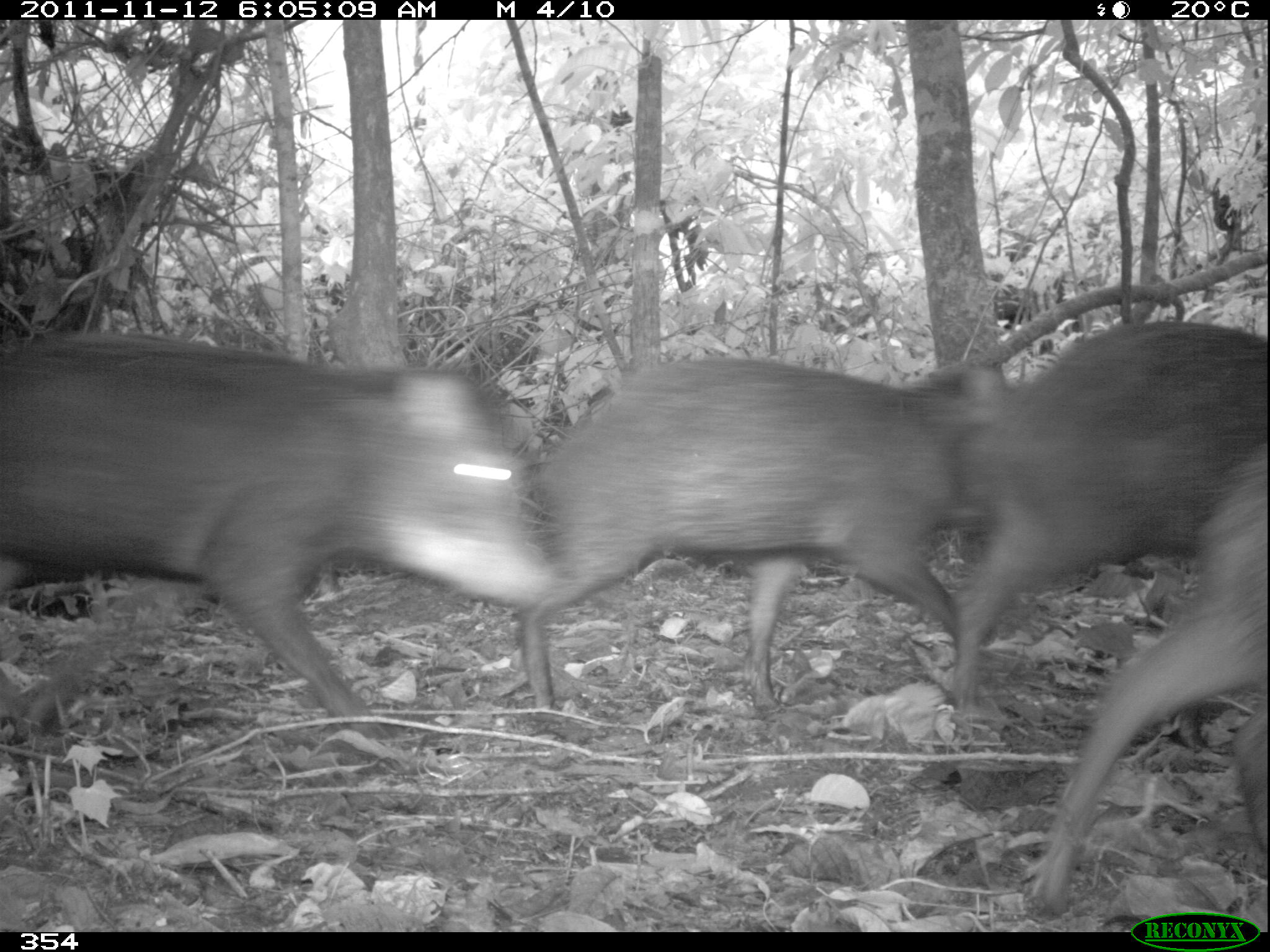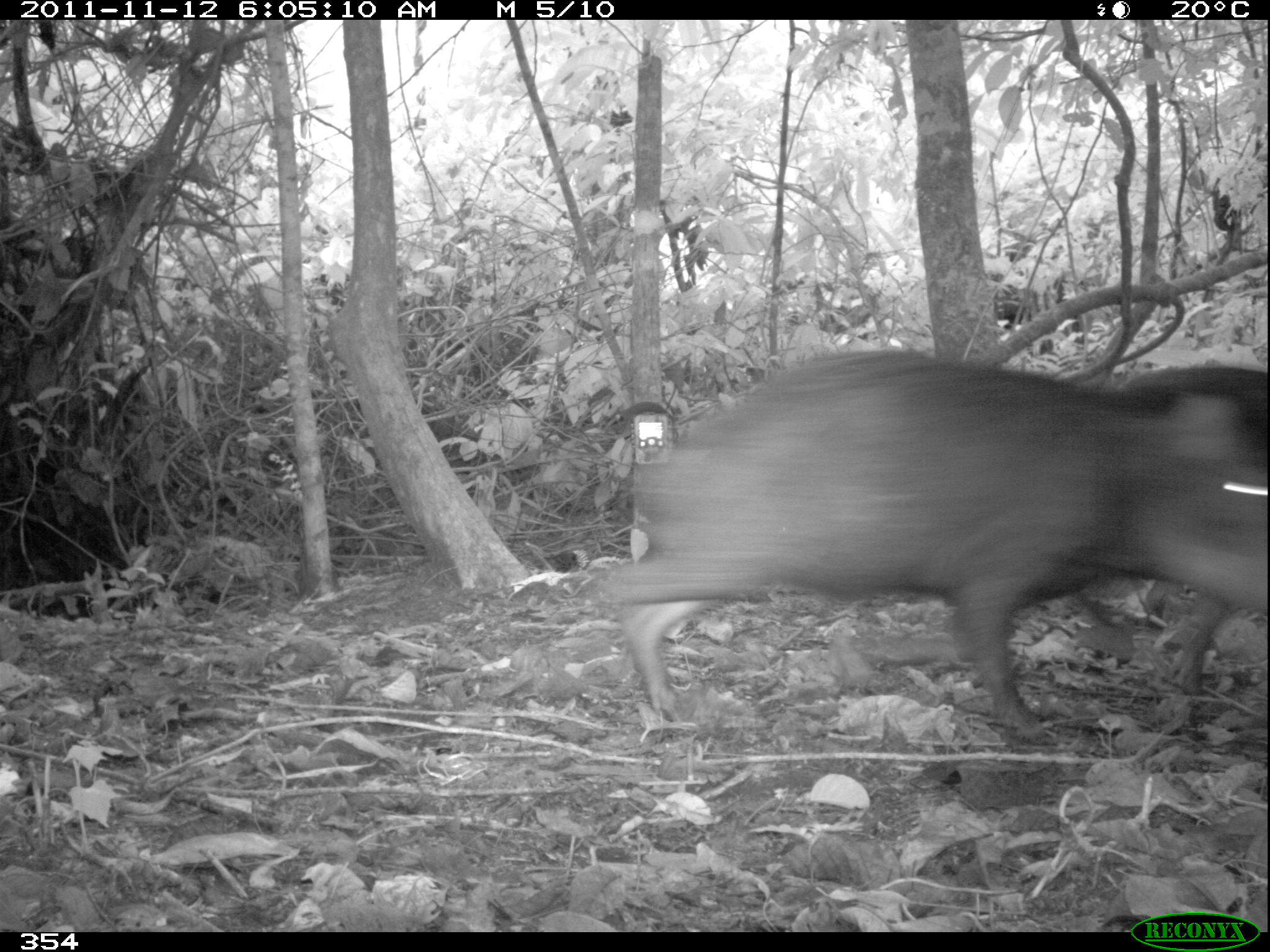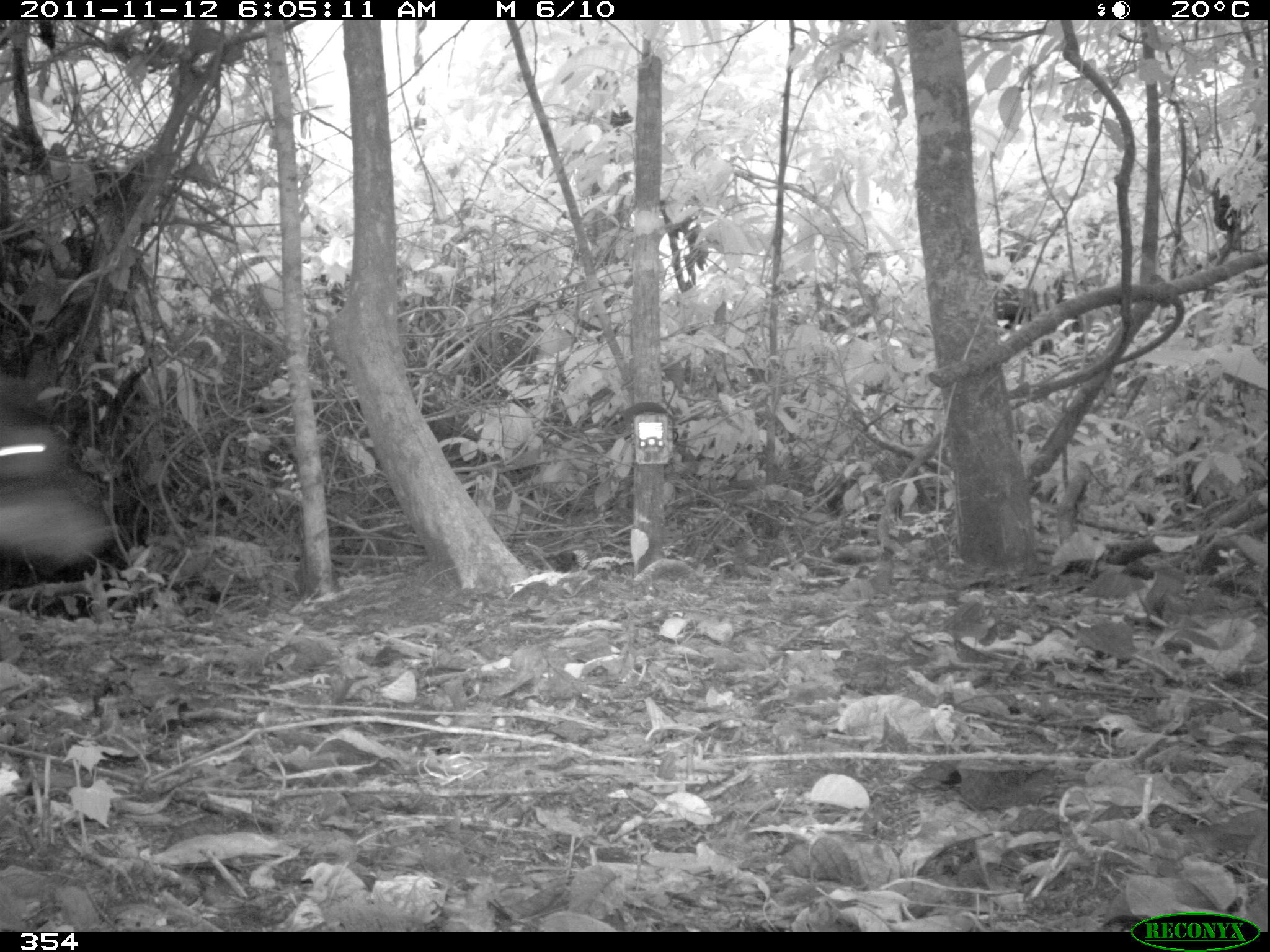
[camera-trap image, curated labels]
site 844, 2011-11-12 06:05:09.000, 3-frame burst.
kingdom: Animalia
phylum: Chordata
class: Mammalia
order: Artiodactyla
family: Tayassuidae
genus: Tayassu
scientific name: Tayassu pecari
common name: white-lipped peccary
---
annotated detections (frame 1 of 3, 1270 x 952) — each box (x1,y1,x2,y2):
tayassu pecari: (515,339,1268,662); (0,334,559,735); (517,355,1028,718); (956,316,1270,696); (1031,440,1270,911)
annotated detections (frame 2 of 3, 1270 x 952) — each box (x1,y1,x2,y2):
tayassu pecari: (606,344,1270,739); (1113,358,1270,696)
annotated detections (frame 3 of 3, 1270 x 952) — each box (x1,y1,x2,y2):
tayassu pecari: (0,371,118,580)